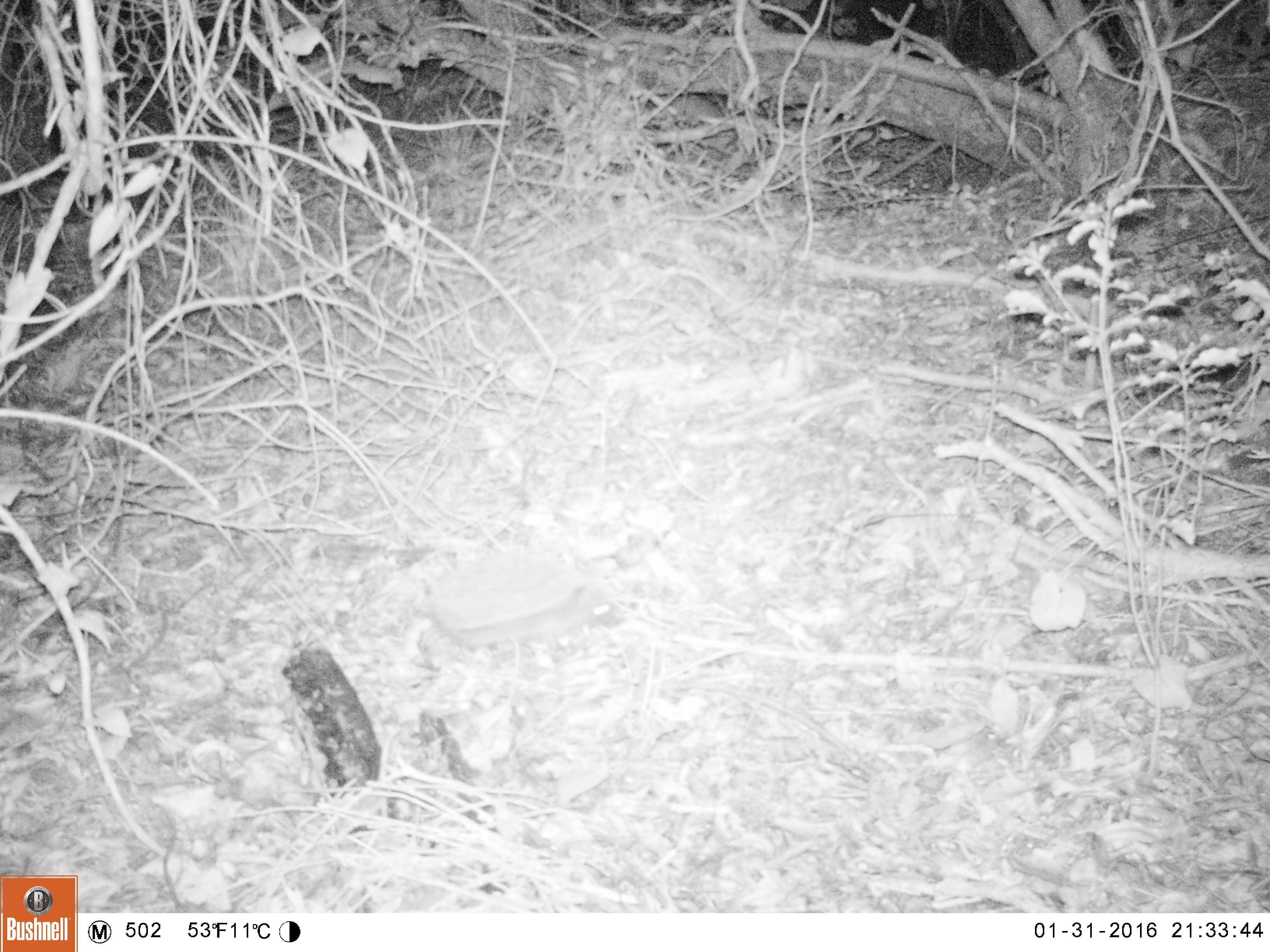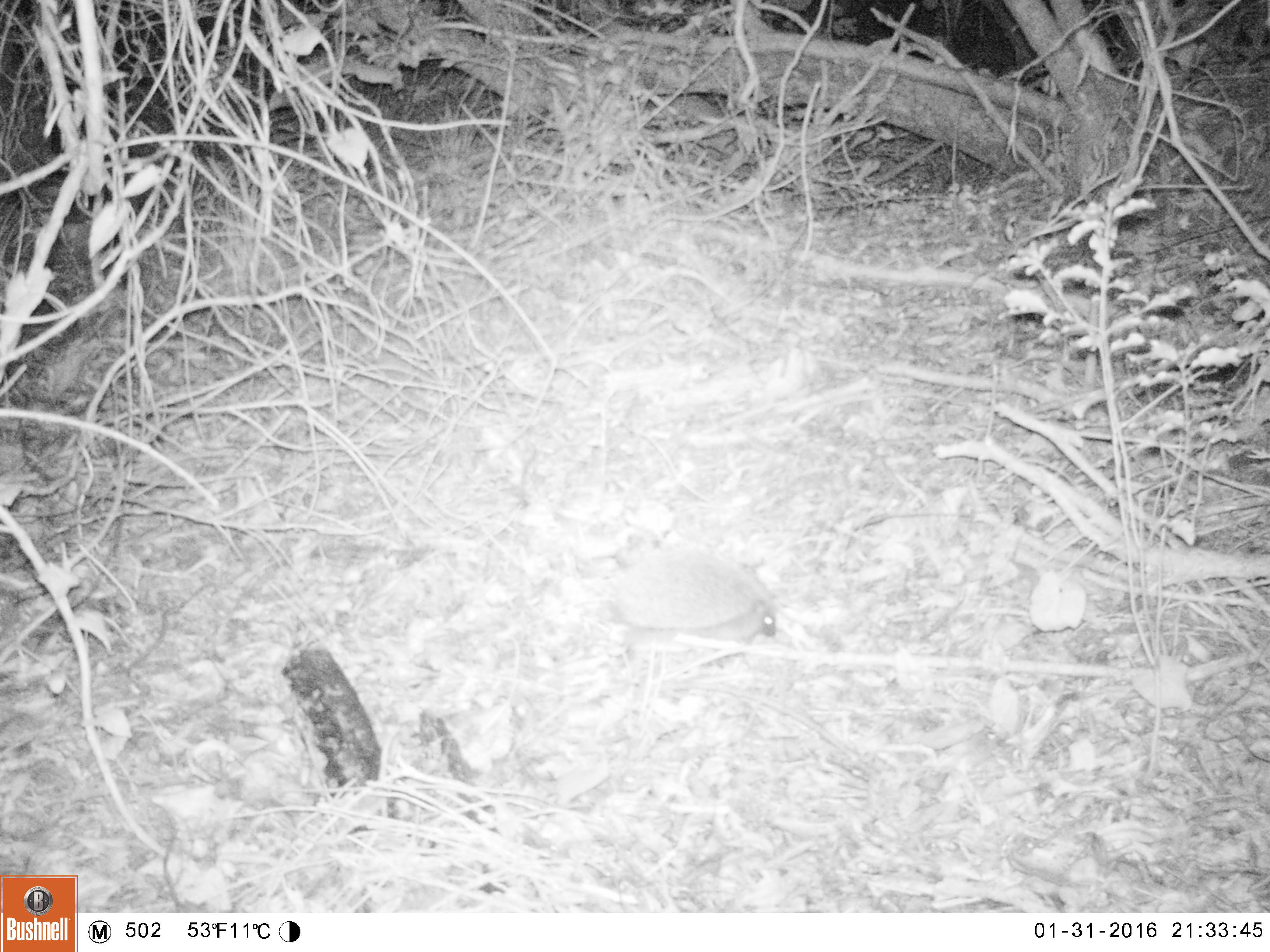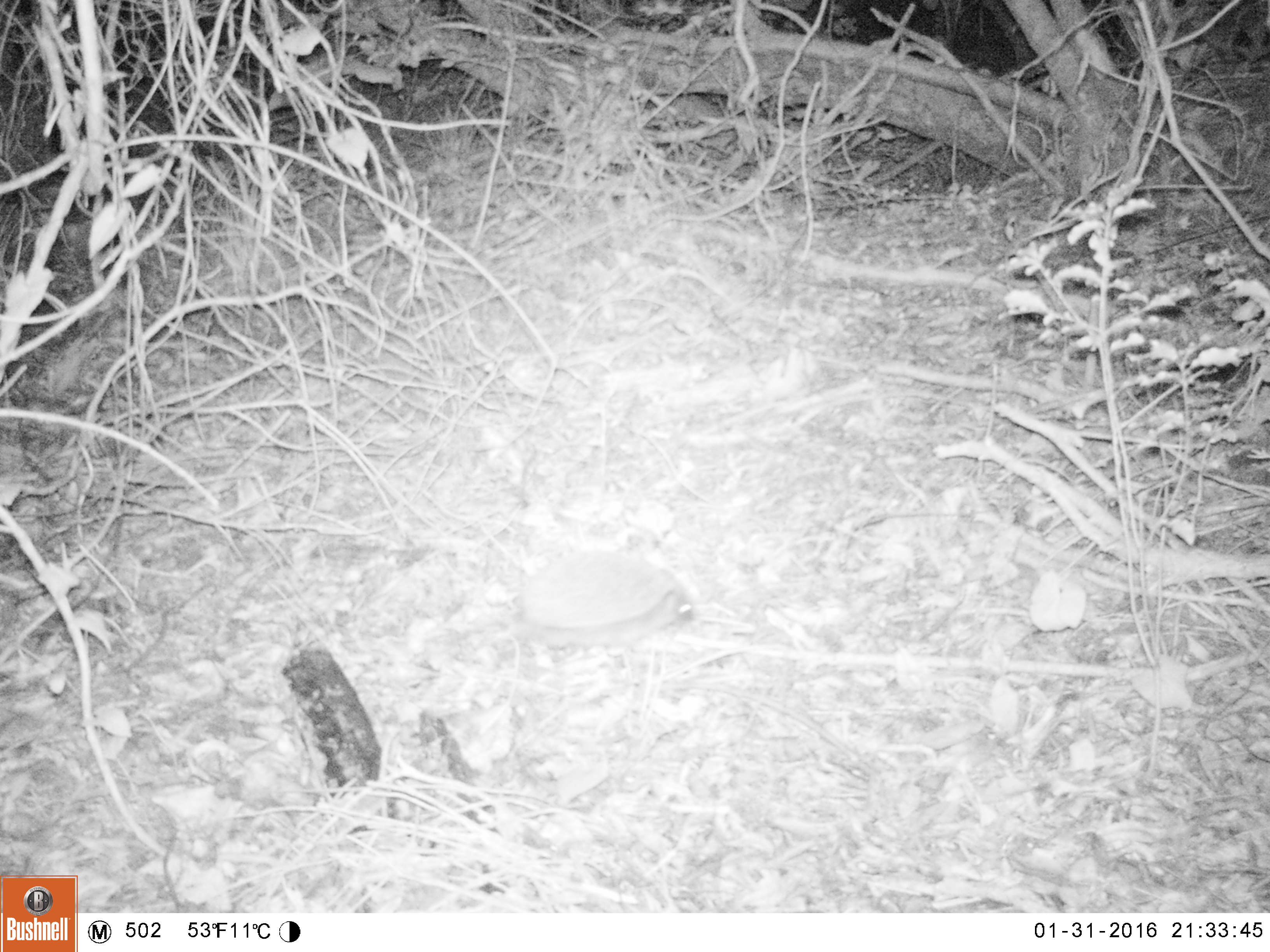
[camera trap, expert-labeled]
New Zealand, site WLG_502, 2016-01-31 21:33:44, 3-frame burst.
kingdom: Animalia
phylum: Chordata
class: Mammalia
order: Eulipotyphla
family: Erinaceidae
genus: Erinaceus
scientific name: Erinaceus europaeus europaeus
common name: european hedgehog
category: hedgehog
Hedgehog (european hedgehog) (Erinaceus europaeus europaeus).